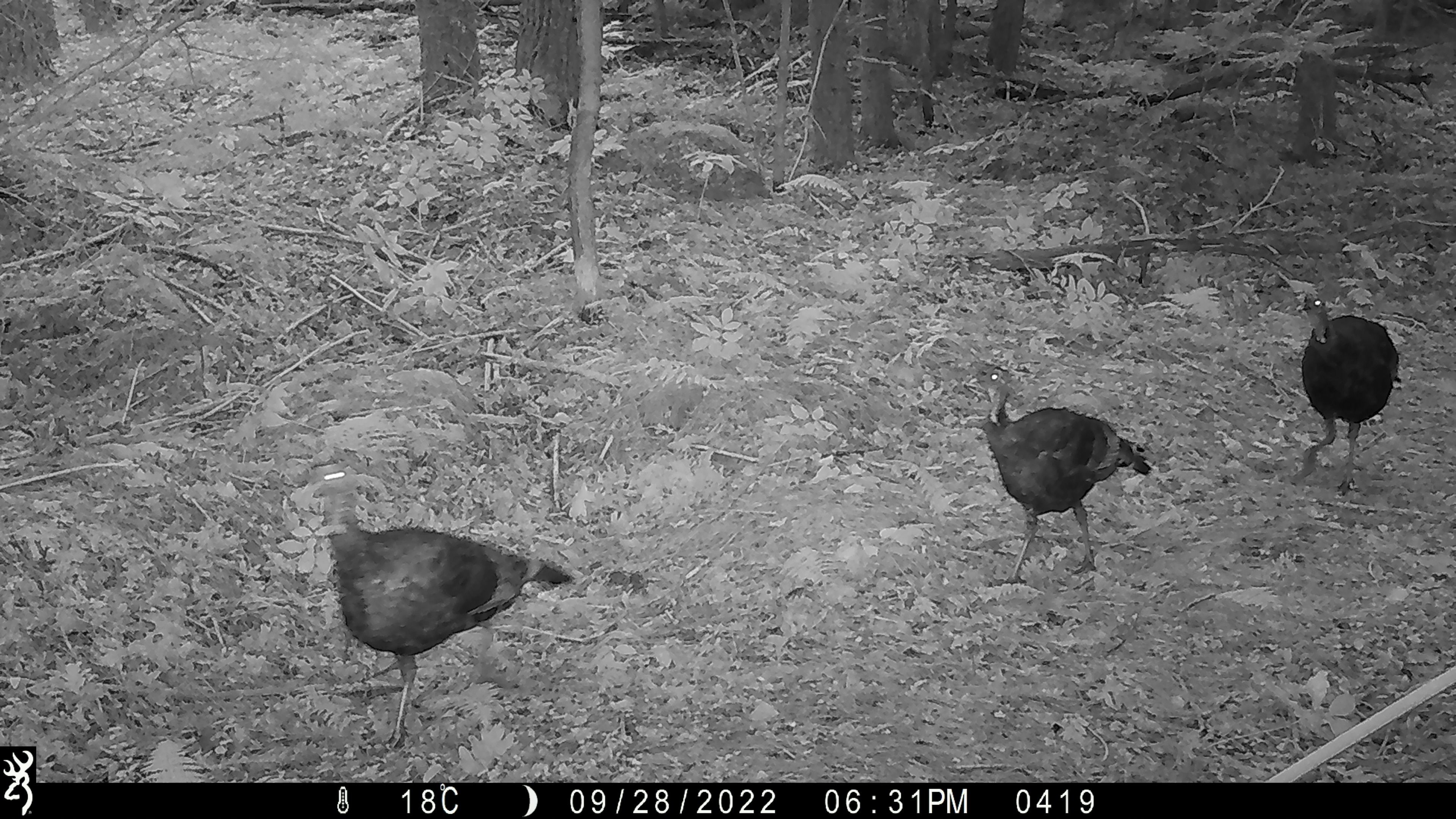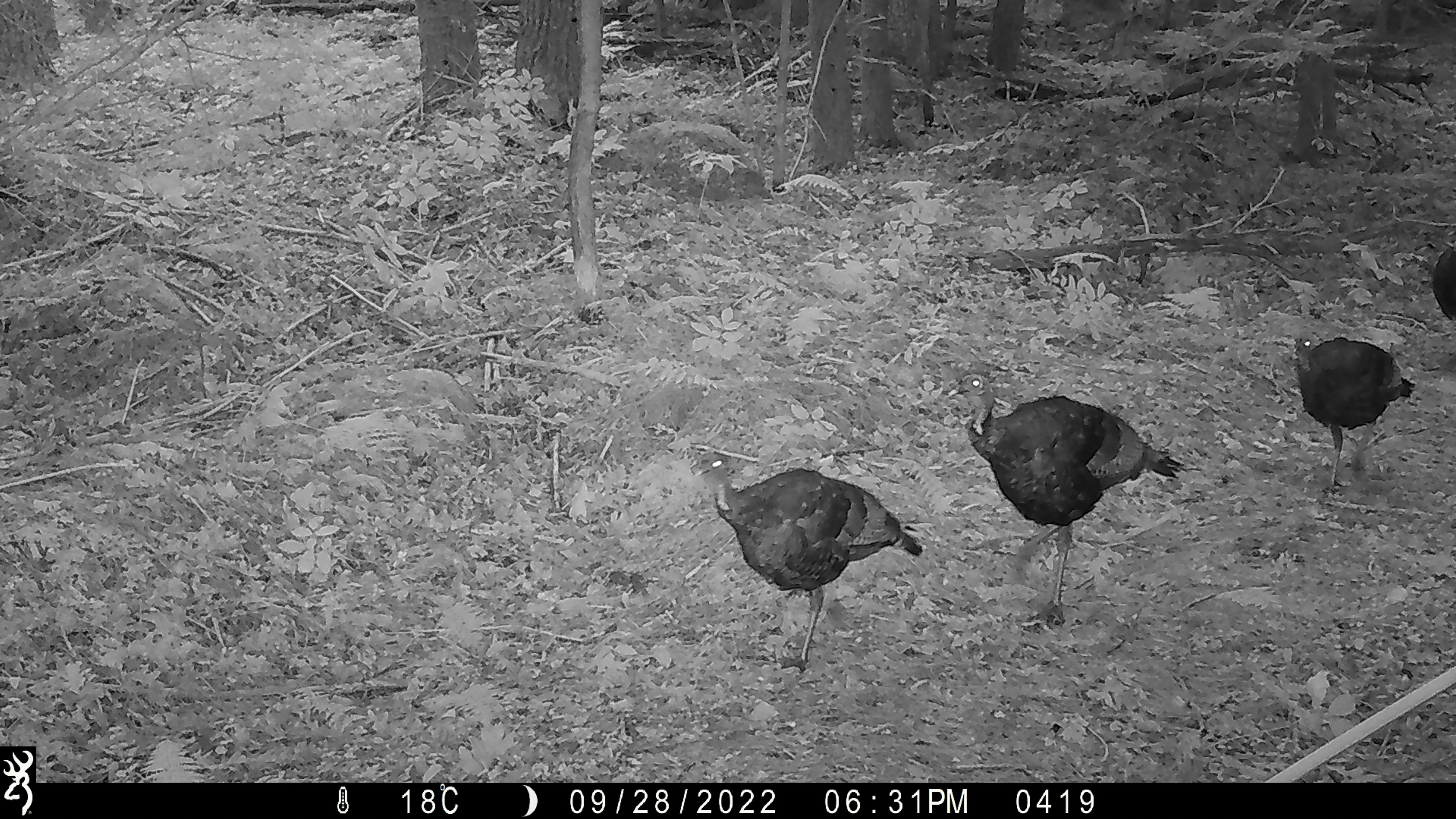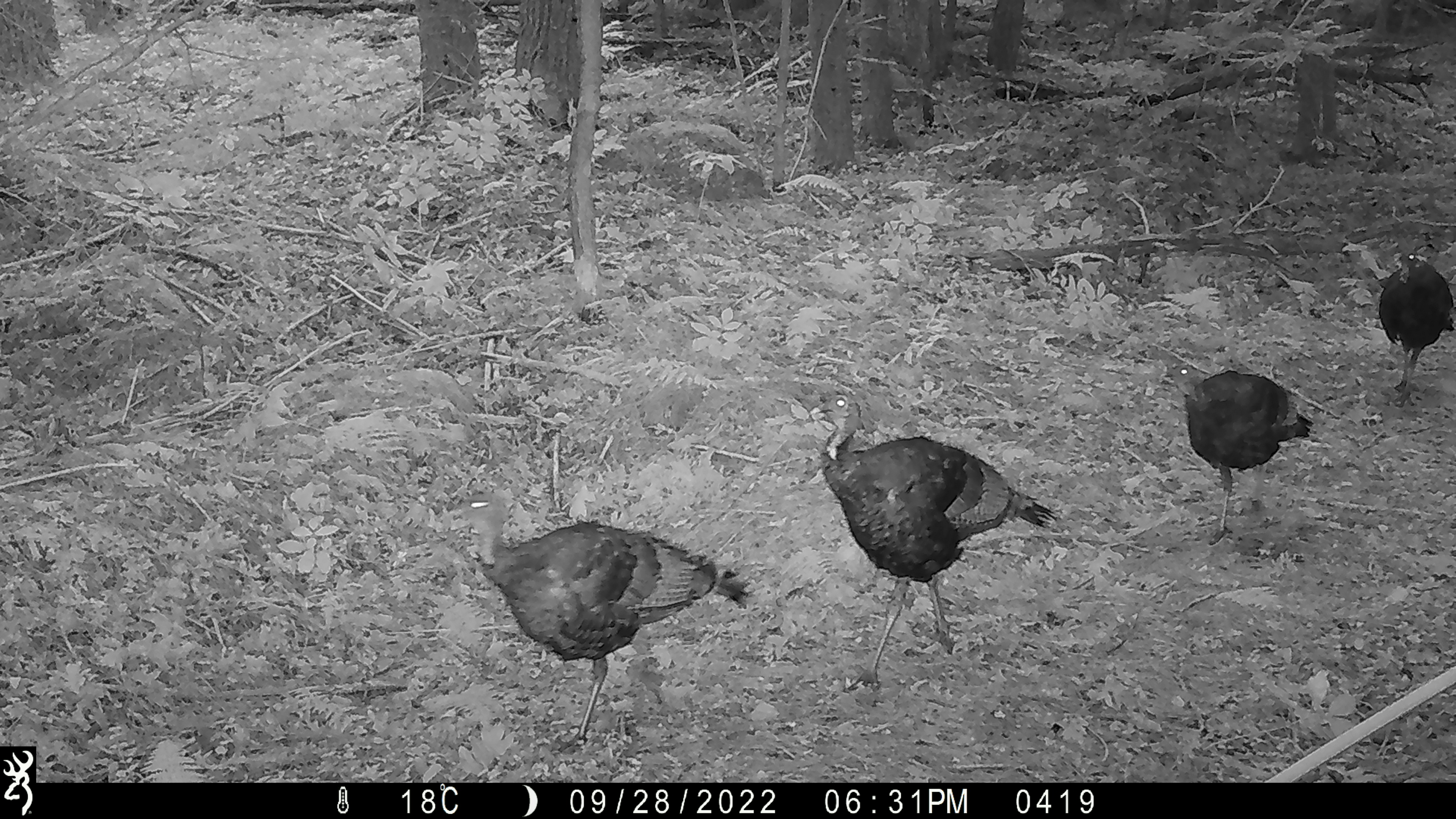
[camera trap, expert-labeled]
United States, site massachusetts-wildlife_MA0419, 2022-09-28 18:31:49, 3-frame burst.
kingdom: Animalia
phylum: Chordata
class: Aves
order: Galliformes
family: Phasianidae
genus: Meleagris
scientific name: Meleagris gallopavo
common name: wild turkey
Wild turkey (Meleagris gallopavo).